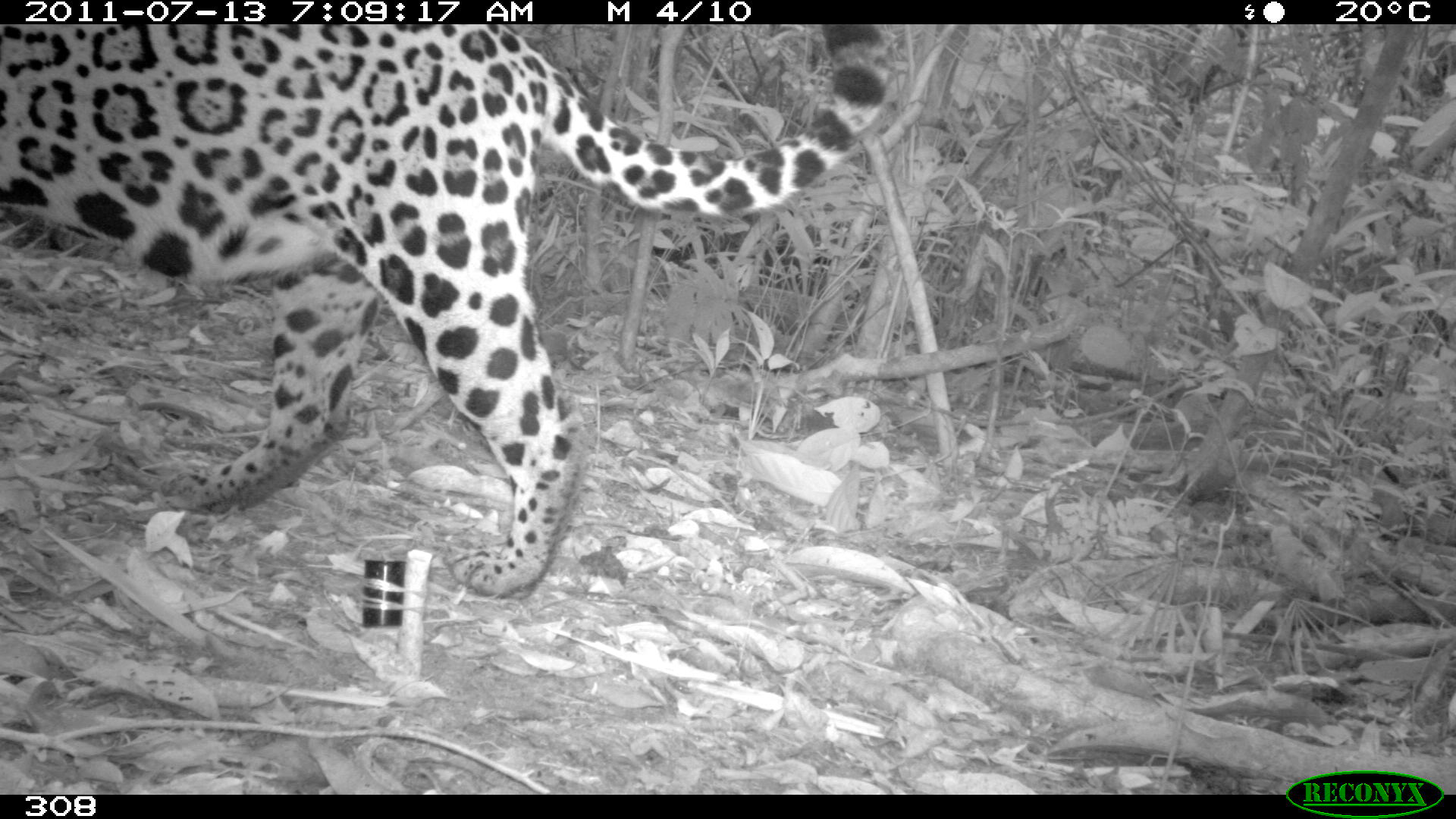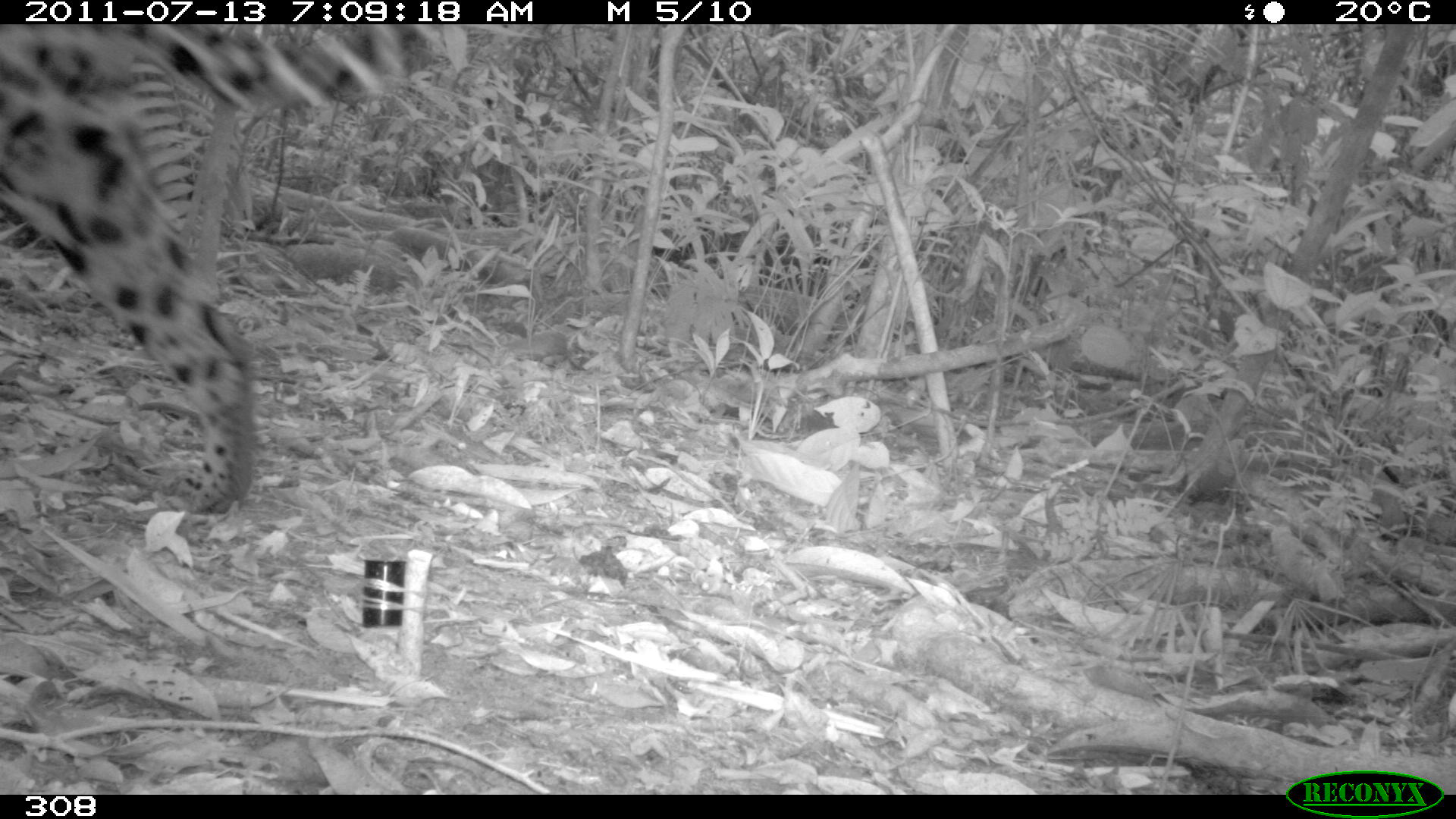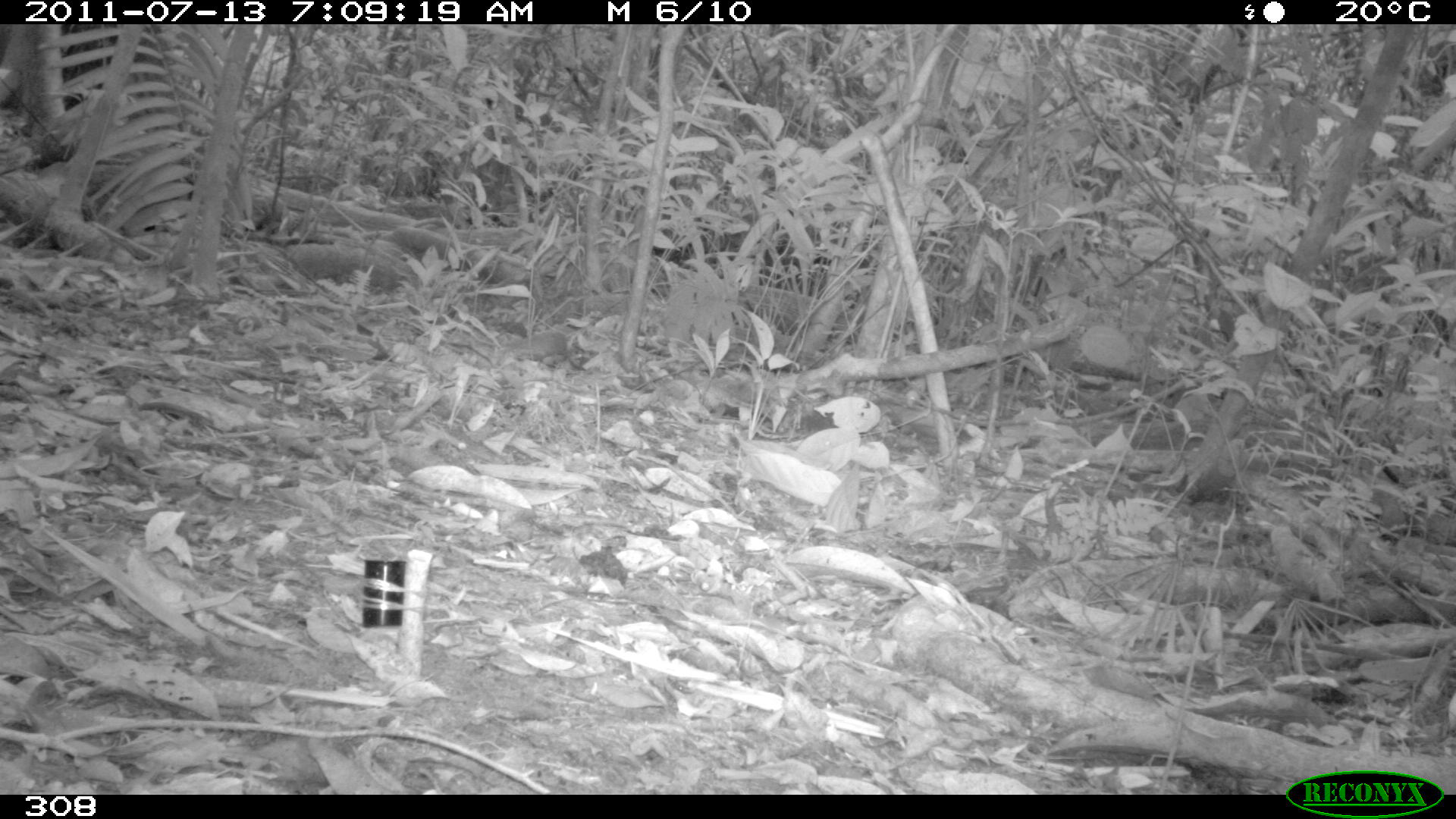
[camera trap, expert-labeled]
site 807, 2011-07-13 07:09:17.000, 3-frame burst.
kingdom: Animalia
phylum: Chordata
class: Mammalia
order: Carnivora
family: Felidae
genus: Panthera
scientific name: Panthera onca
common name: jaguar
Panthera onca (jaguar).